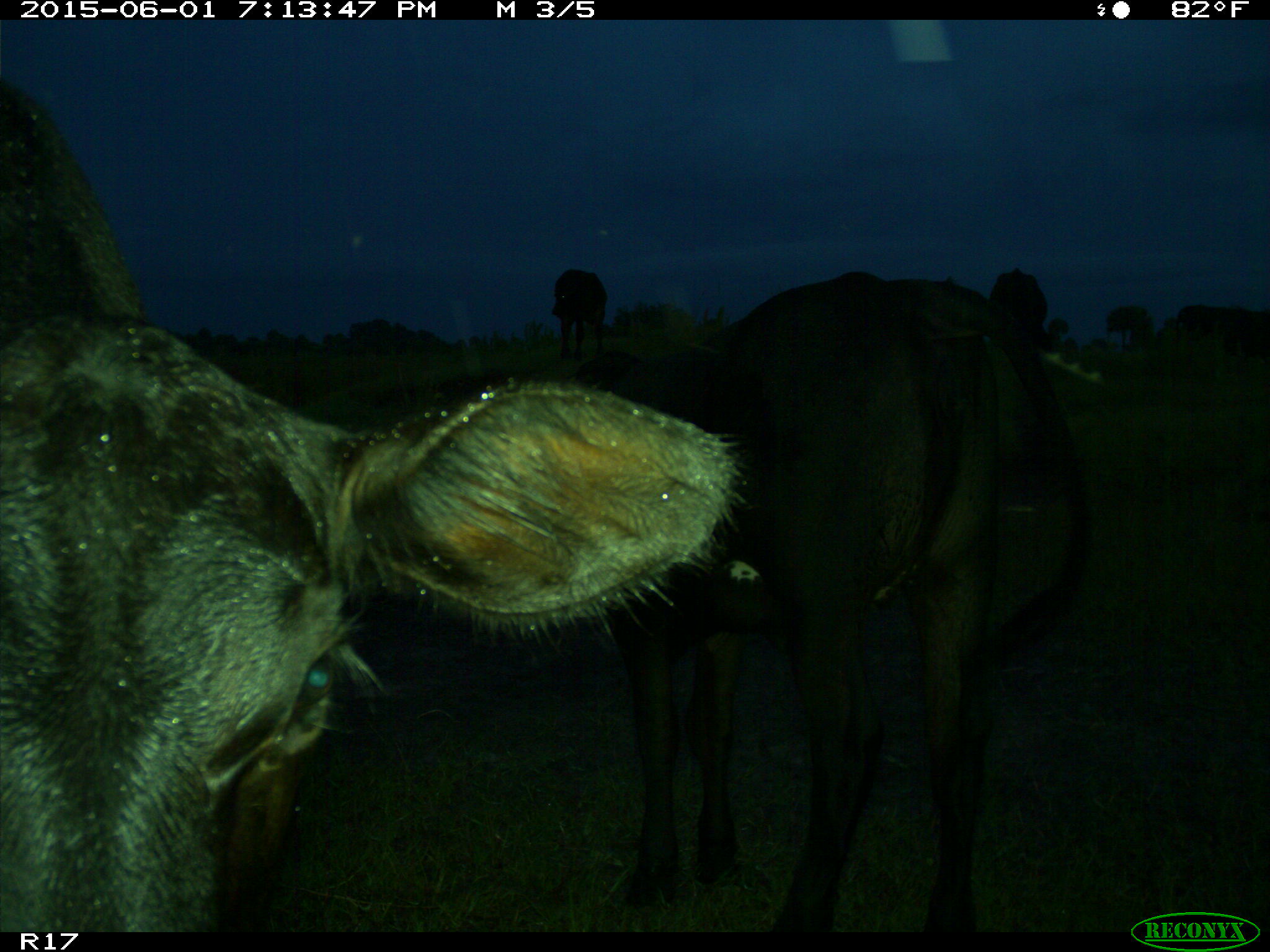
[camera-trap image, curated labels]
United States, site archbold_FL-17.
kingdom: Animalia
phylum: Chordata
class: Mammalia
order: Artiodactyla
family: Bovidae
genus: Bos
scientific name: Bos taurus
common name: domestic cow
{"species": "Bos taurus (domestic cow)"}